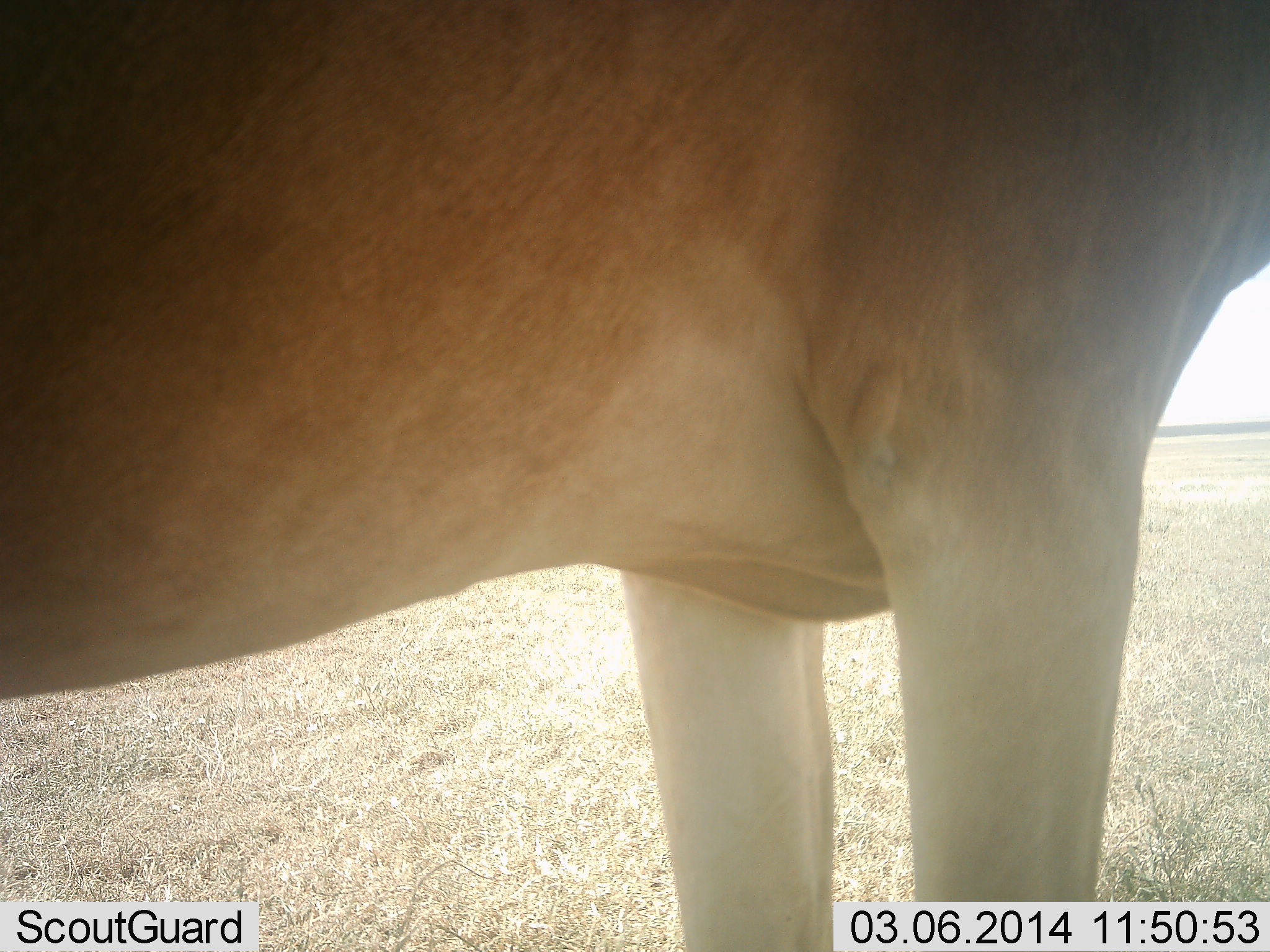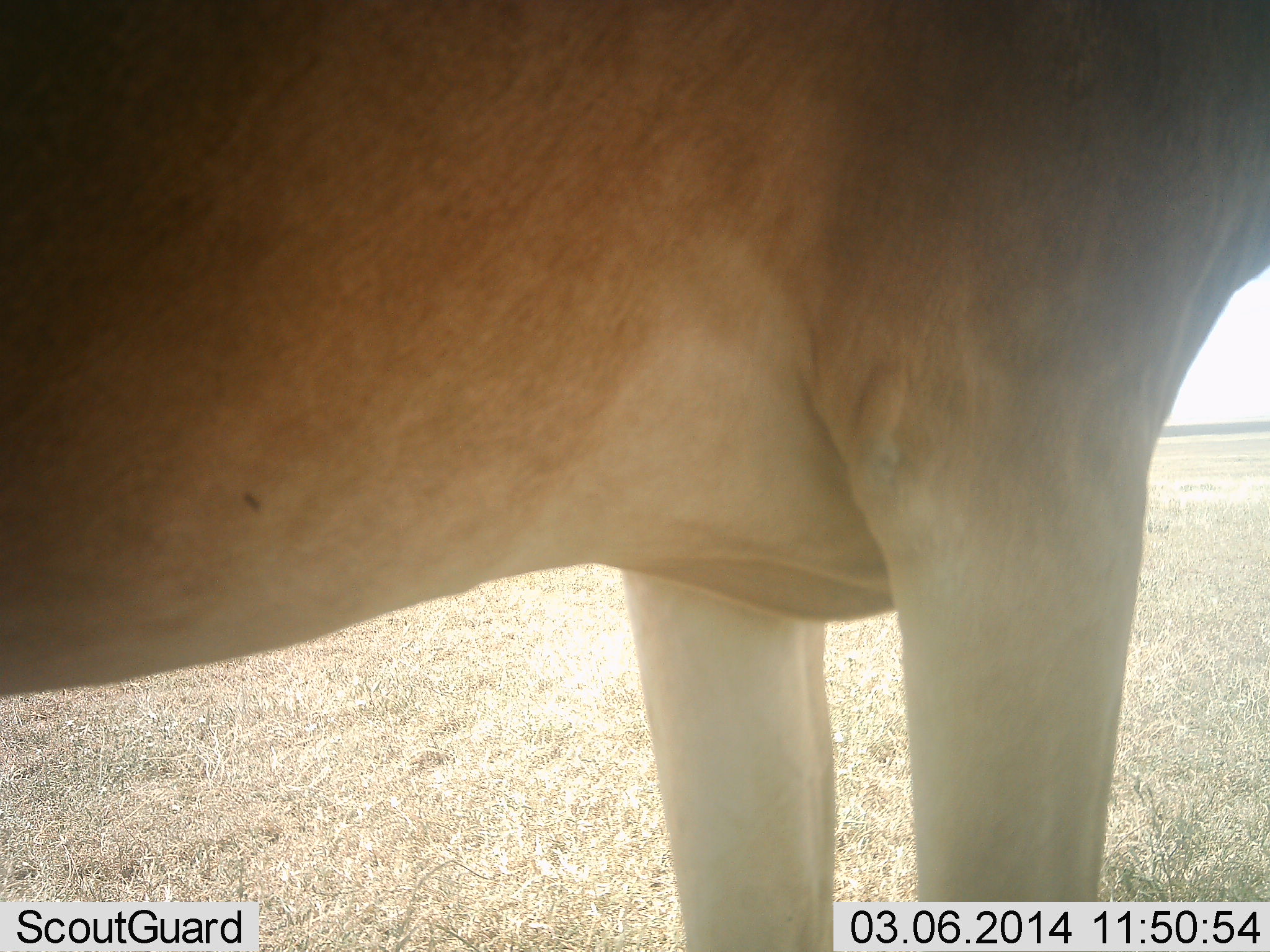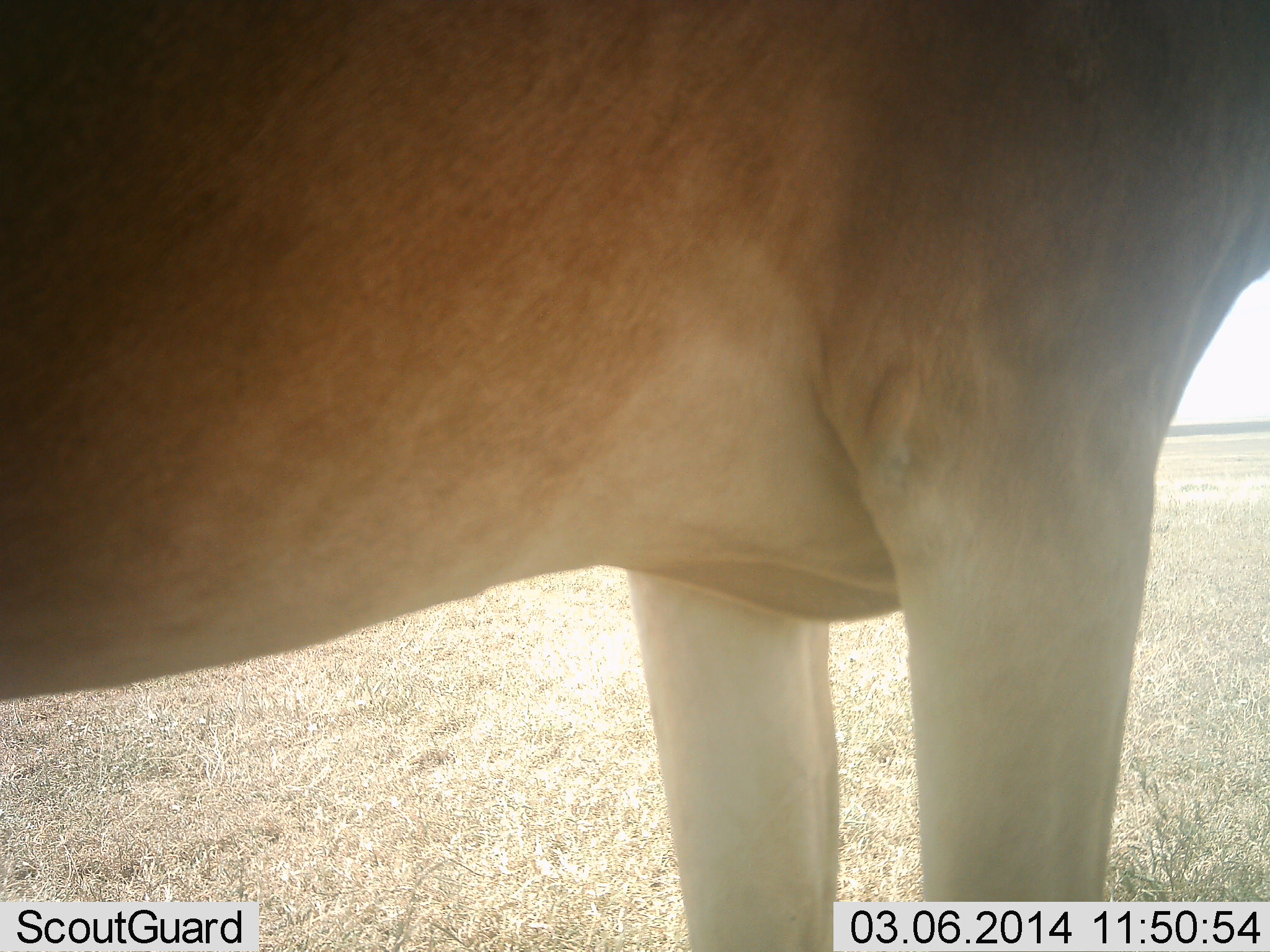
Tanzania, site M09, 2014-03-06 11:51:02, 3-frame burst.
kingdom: Animalia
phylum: Chordata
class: Mammalia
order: Artiodactyla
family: Bovidae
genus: Alcelaphus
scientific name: Alcelaphus buselaphus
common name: hartebeest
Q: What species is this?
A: Hartebeest (Alcelaphus buselaphus).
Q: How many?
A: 1.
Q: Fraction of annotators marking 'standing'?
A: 100%.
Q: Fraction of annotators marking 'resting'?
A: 0%.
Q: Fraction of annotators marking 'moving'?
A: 0%.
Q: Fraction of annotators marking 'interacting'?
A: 0%.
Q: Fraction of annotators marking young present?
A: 0%.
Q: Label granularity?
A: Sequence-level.